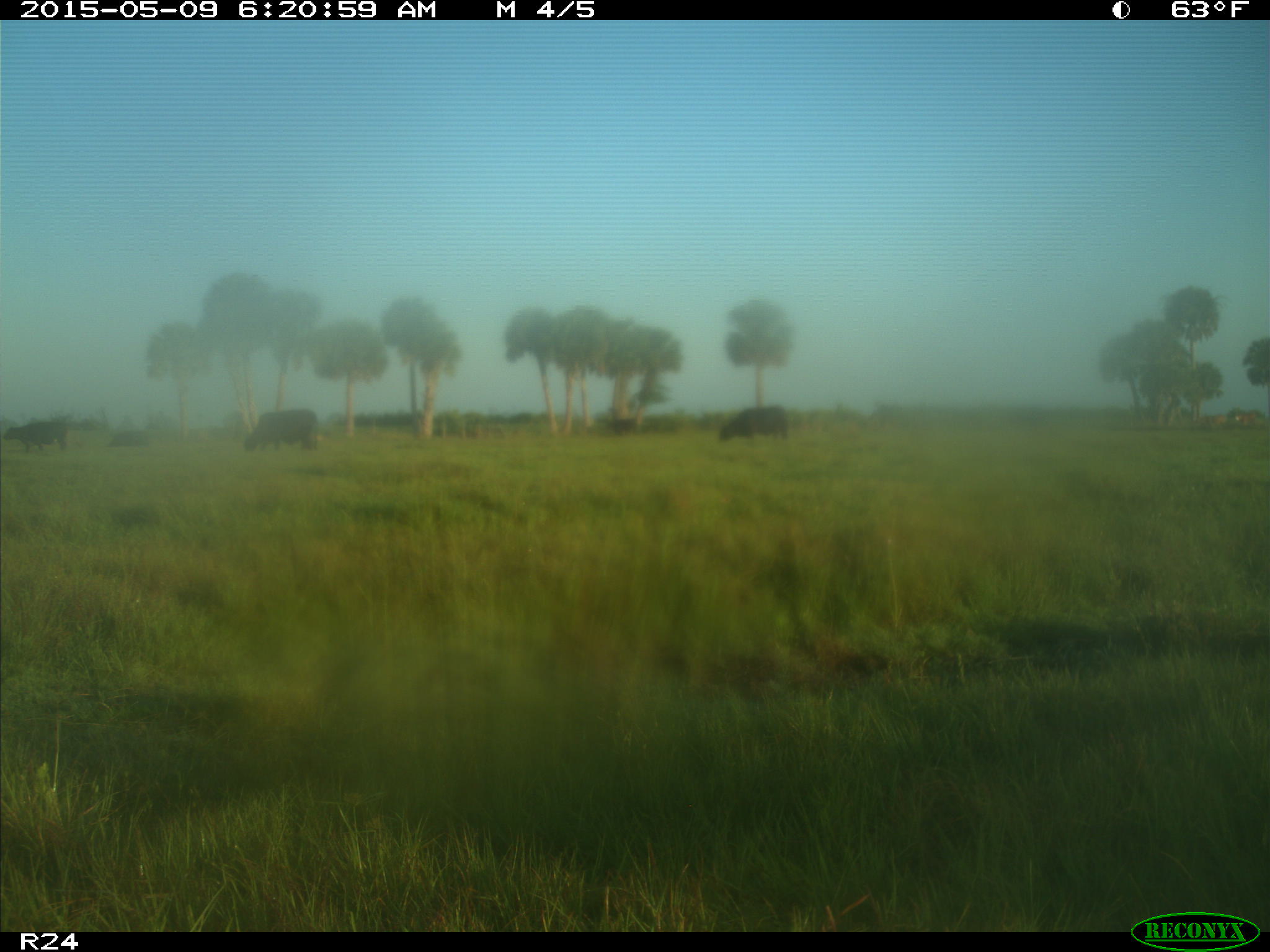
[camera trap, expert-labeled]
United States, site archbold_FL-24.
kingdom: Animalia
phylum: Chordata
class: Mammalia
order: Artiodactyla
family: Bovidae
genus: Bos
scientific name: Bos taurus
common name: domestic cow